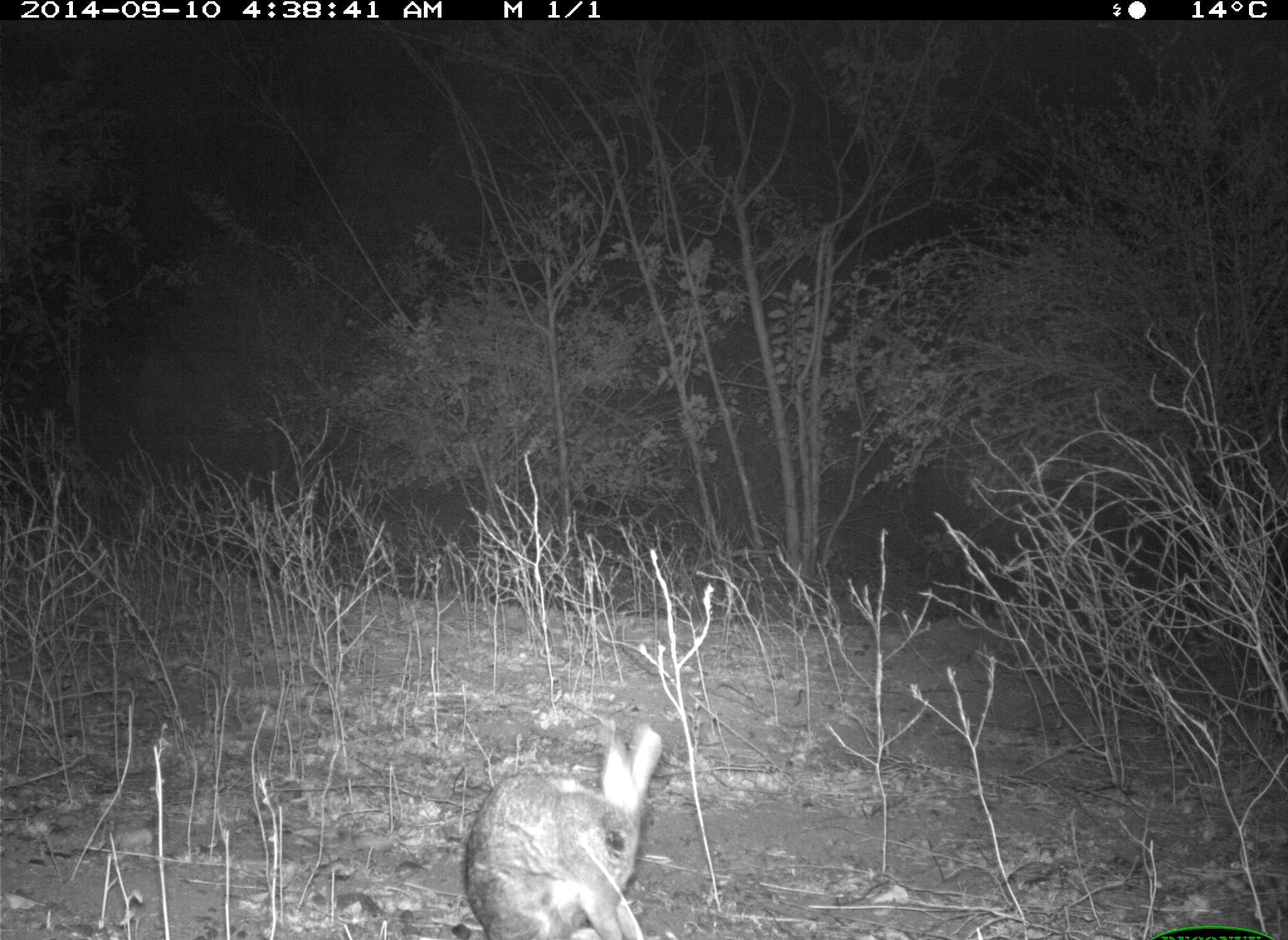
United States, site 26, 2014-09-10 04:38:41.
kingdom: Animalia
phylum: Chordata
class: Mammalia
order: Lagomorpha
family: Leporidae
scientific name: Leporidae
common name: rabbits and hares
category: rabbit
Rabbit (rabbits and hares) (Leporidae).